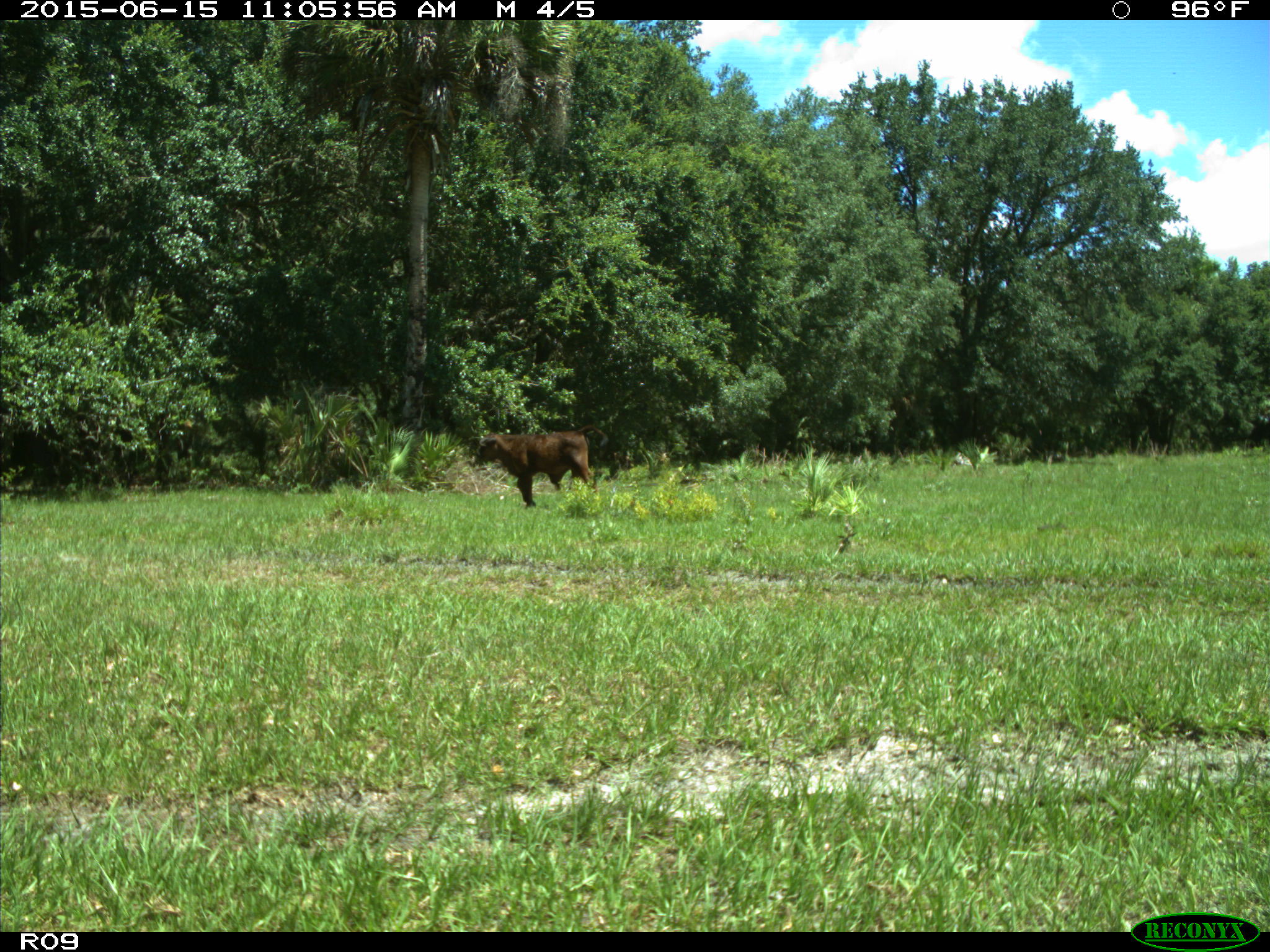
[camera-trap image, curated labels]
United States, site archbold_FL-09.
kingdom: Animalia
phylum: Chordata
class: Mammalia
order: Artiodactyla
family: Bovidae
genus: Bos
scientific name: Bos taurus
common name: domestic cow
Bos taurus (domestic cow).